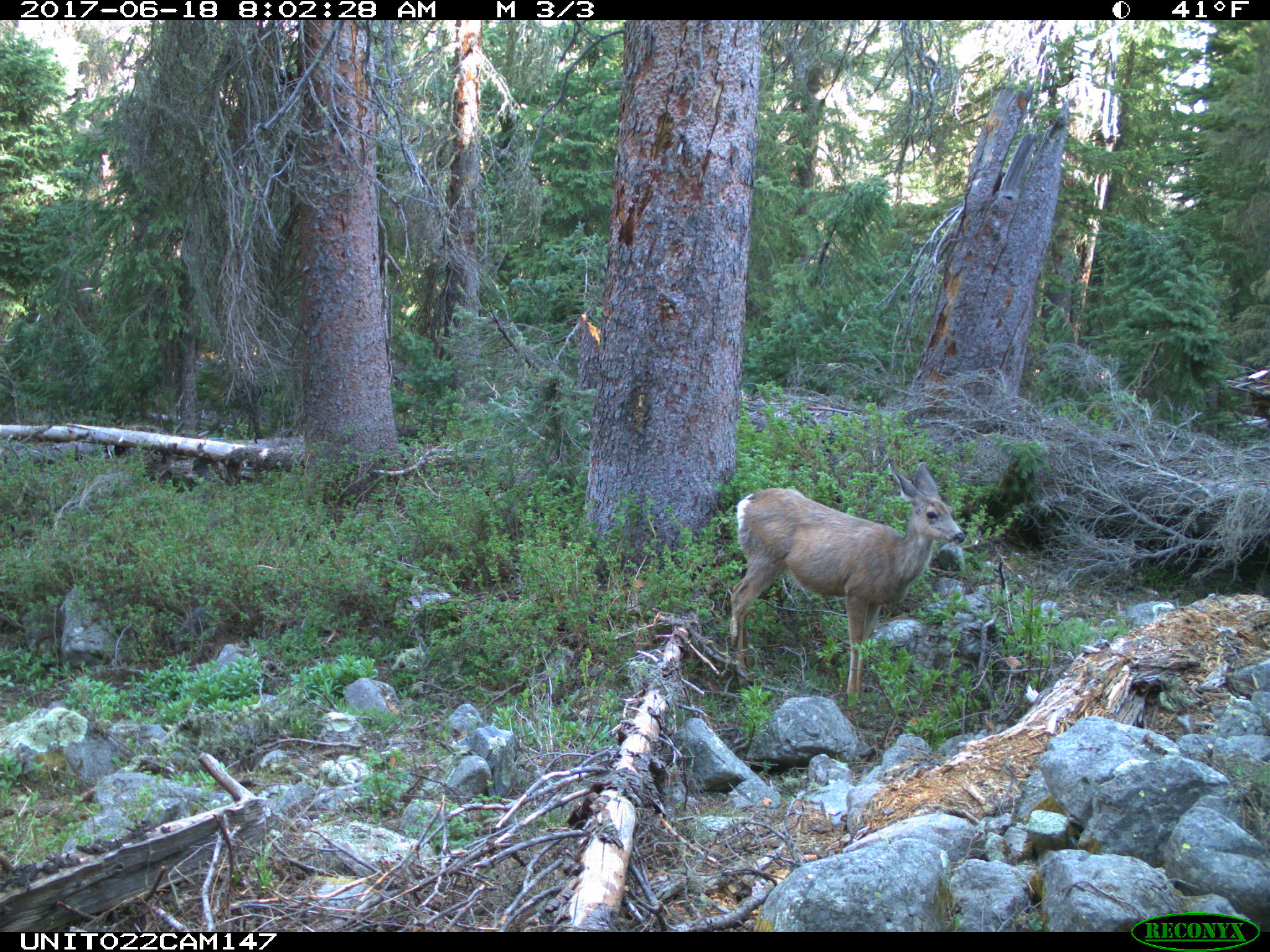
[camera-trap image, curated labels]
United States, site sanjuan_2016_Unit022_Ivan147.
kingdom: Animalia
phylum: Chordata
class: Mammalia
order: Artiodactyla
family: Cervidae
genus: Odocoileus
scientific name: Odocoileus hemionus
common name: mule deer